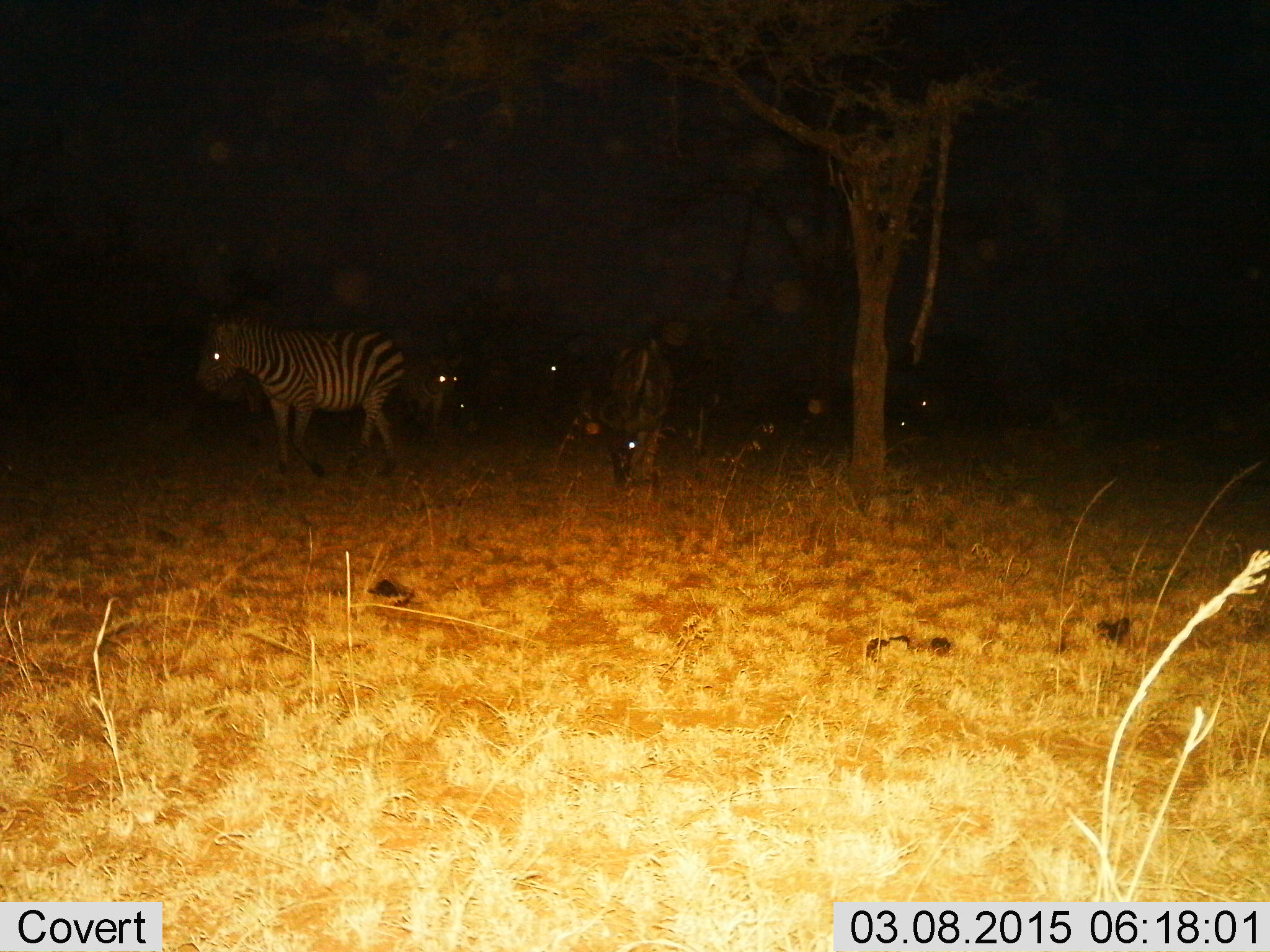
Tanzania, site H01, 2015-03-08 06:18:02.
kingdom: Animalia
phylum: Chordata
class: Mammalia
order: Perissodactyla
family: Equidae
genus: Equus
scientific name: Equus quagga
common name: plains zebra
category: zebra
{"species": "zebra (plains zebra) (Equus quagga)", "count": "4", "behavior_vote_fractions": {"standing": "46%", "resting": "8%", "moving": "23%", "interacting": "0%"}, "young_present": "0%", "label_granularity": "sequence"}